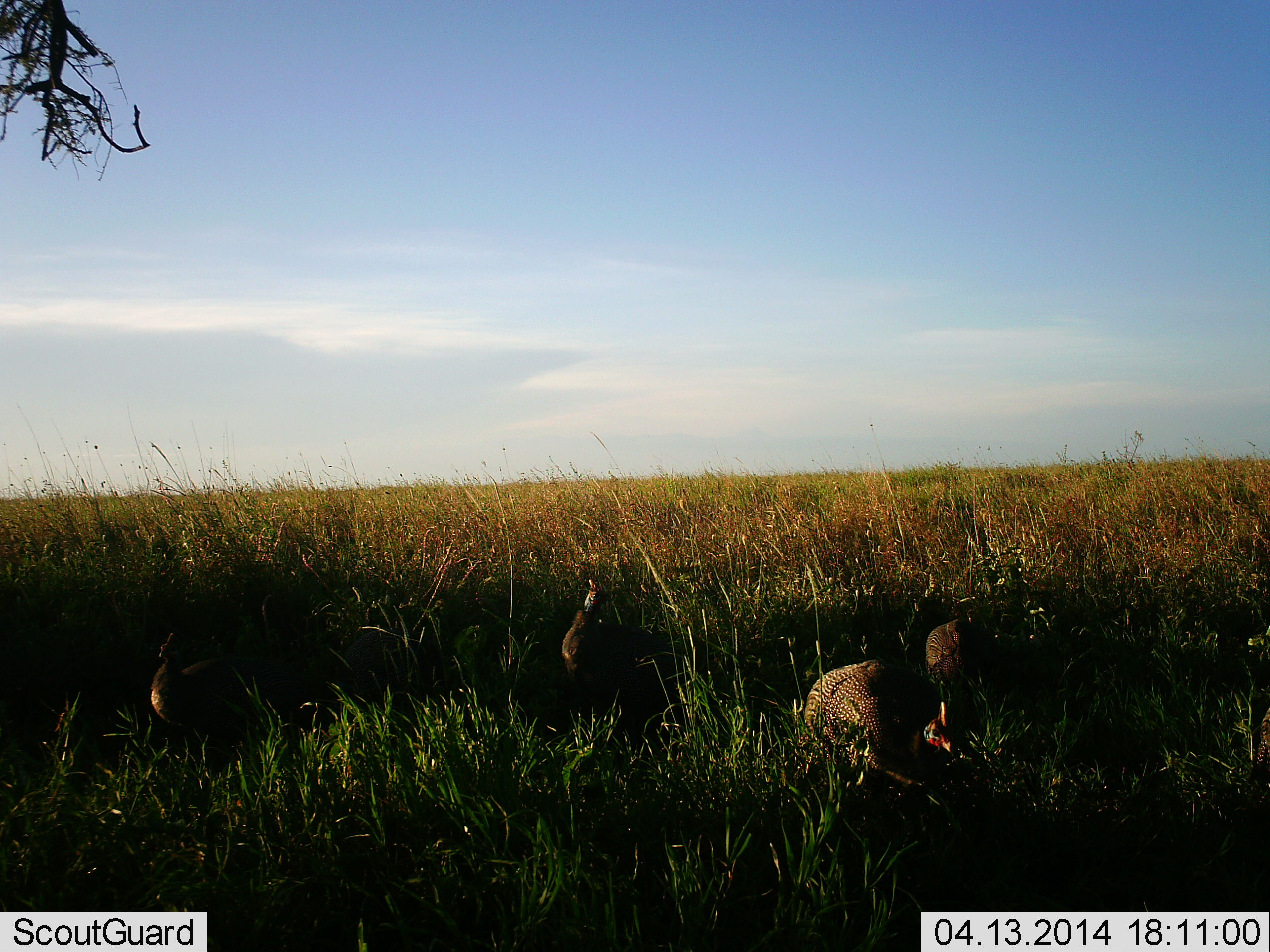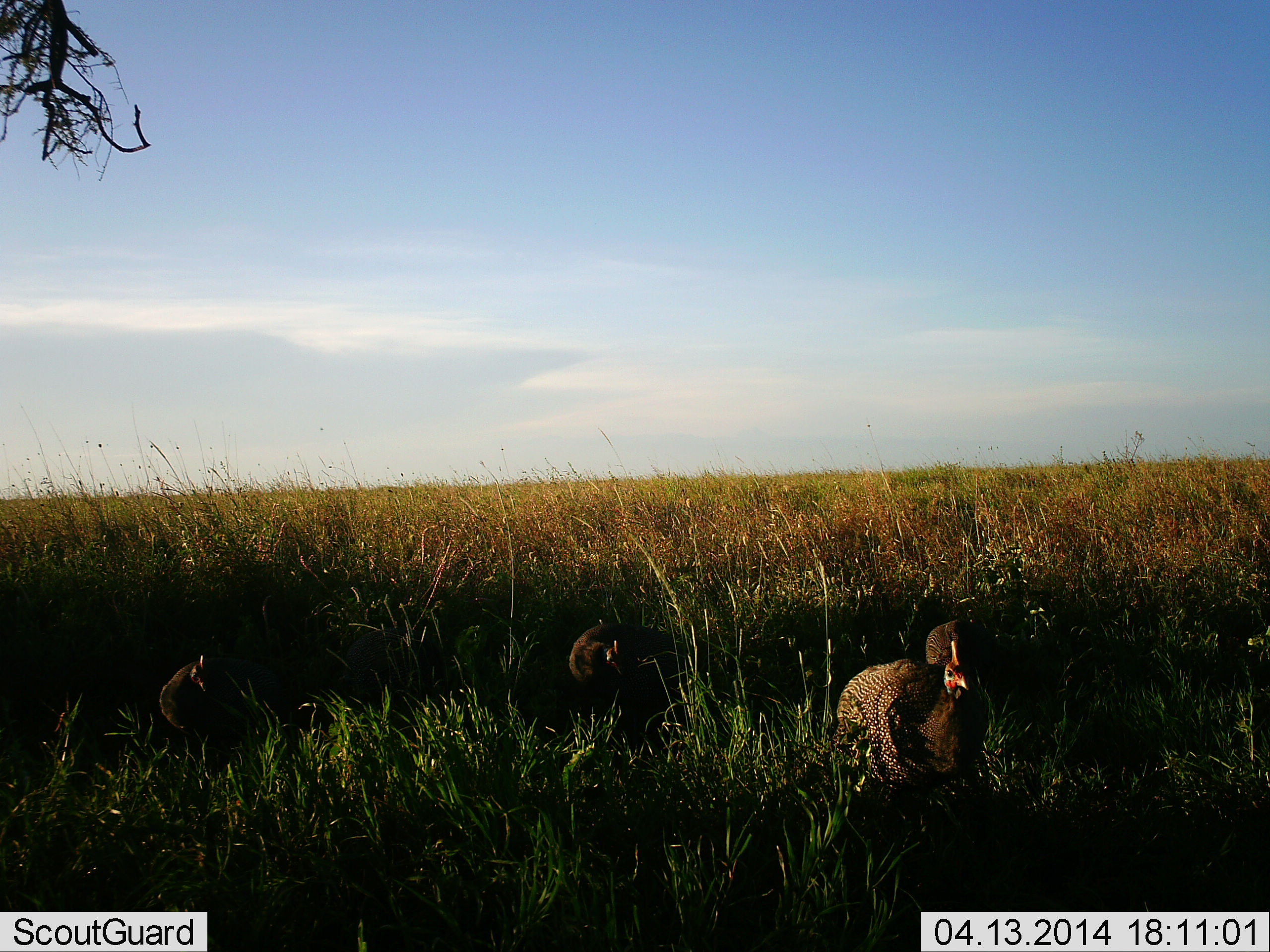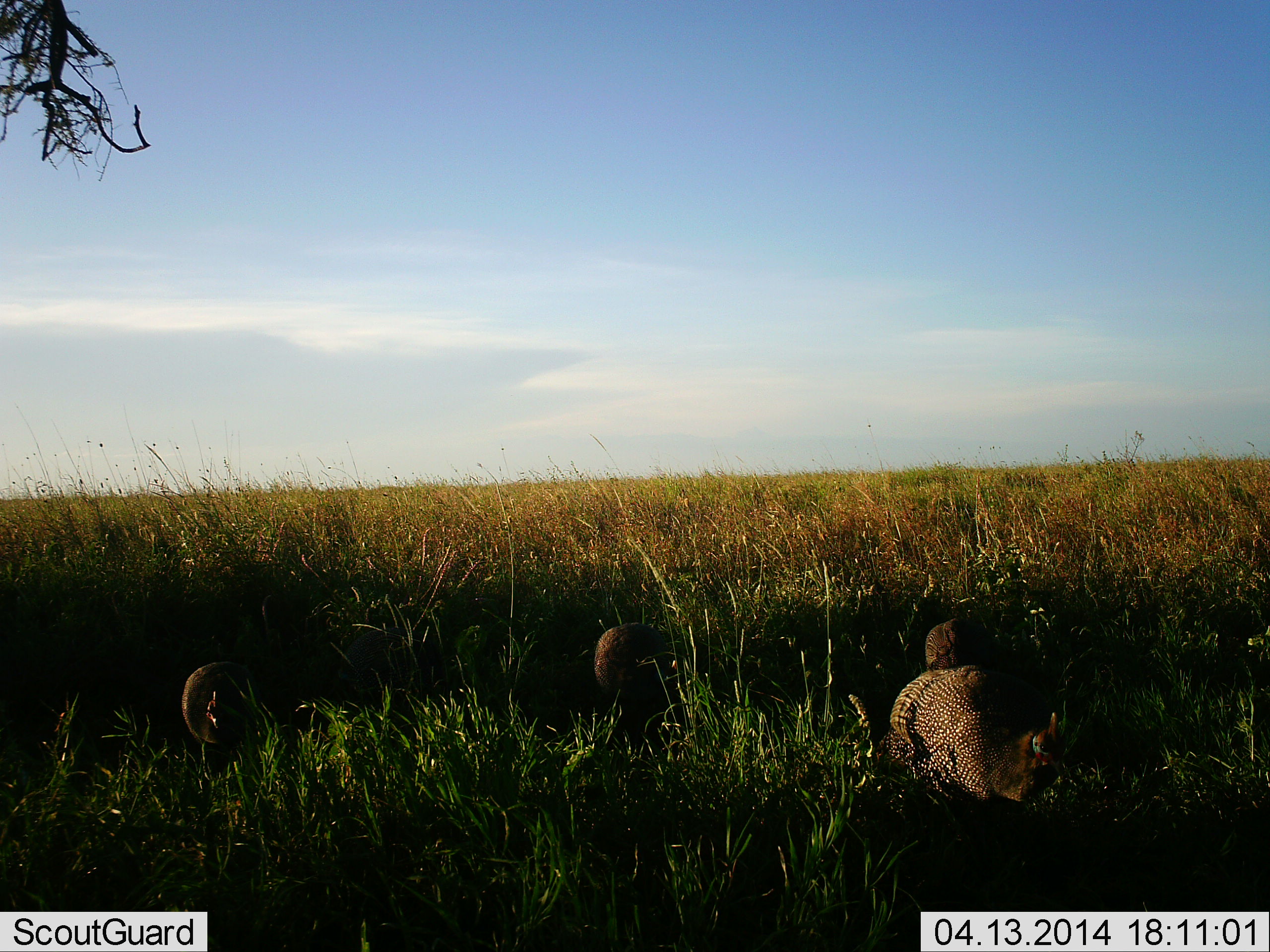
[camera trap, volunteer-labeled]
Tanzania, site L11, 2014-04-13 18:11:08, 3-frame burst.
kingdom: Animalia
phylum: Chordata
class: Aves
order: Galliformes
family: Numididae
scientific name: Numididae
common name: guinea fowl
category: guineafowl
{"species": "guineafowl (guinea fowl) (Numididae)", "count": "3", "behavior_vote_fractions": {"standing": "20%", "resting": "0%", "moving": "90%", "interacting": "0%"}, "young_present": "0%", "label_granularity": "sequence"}